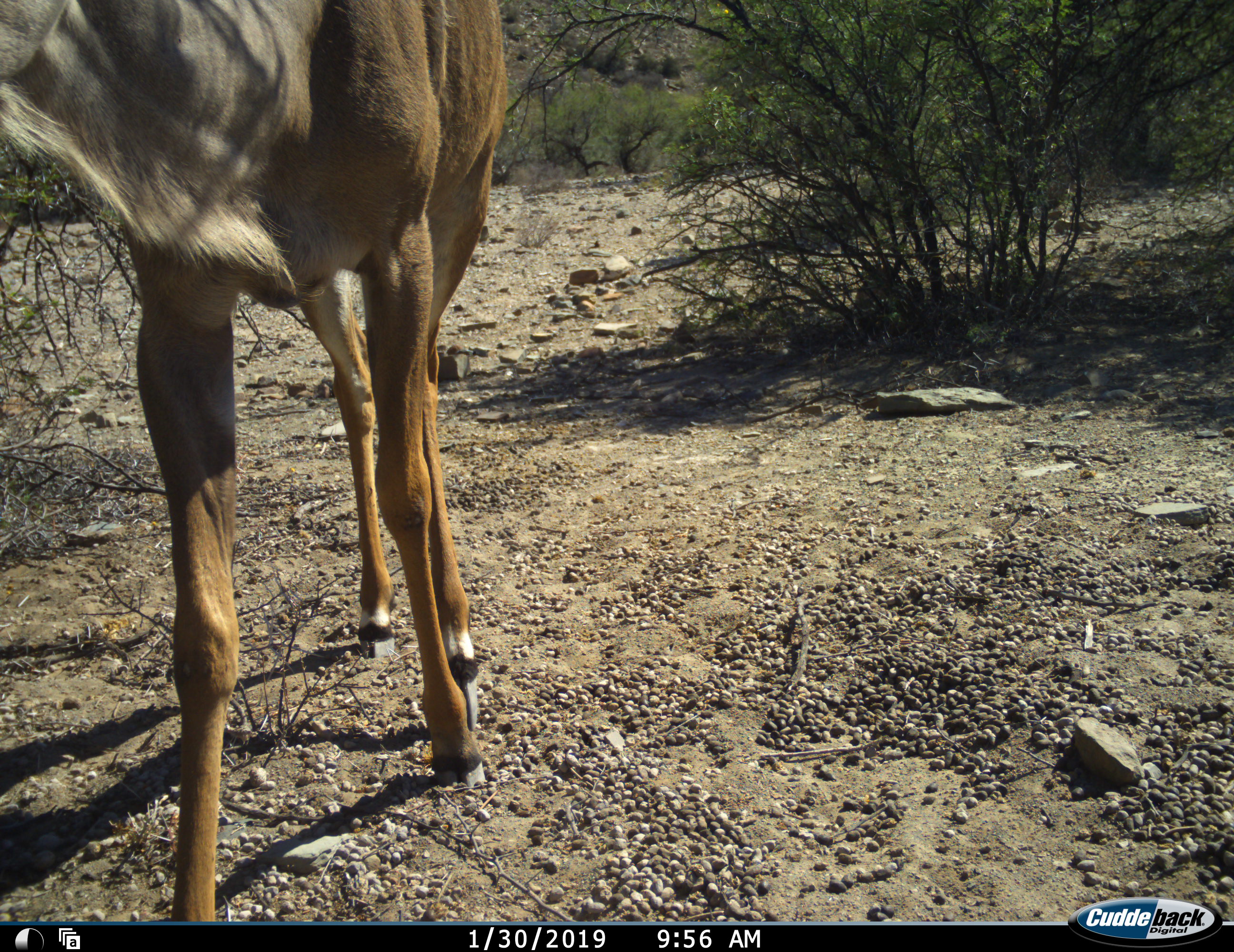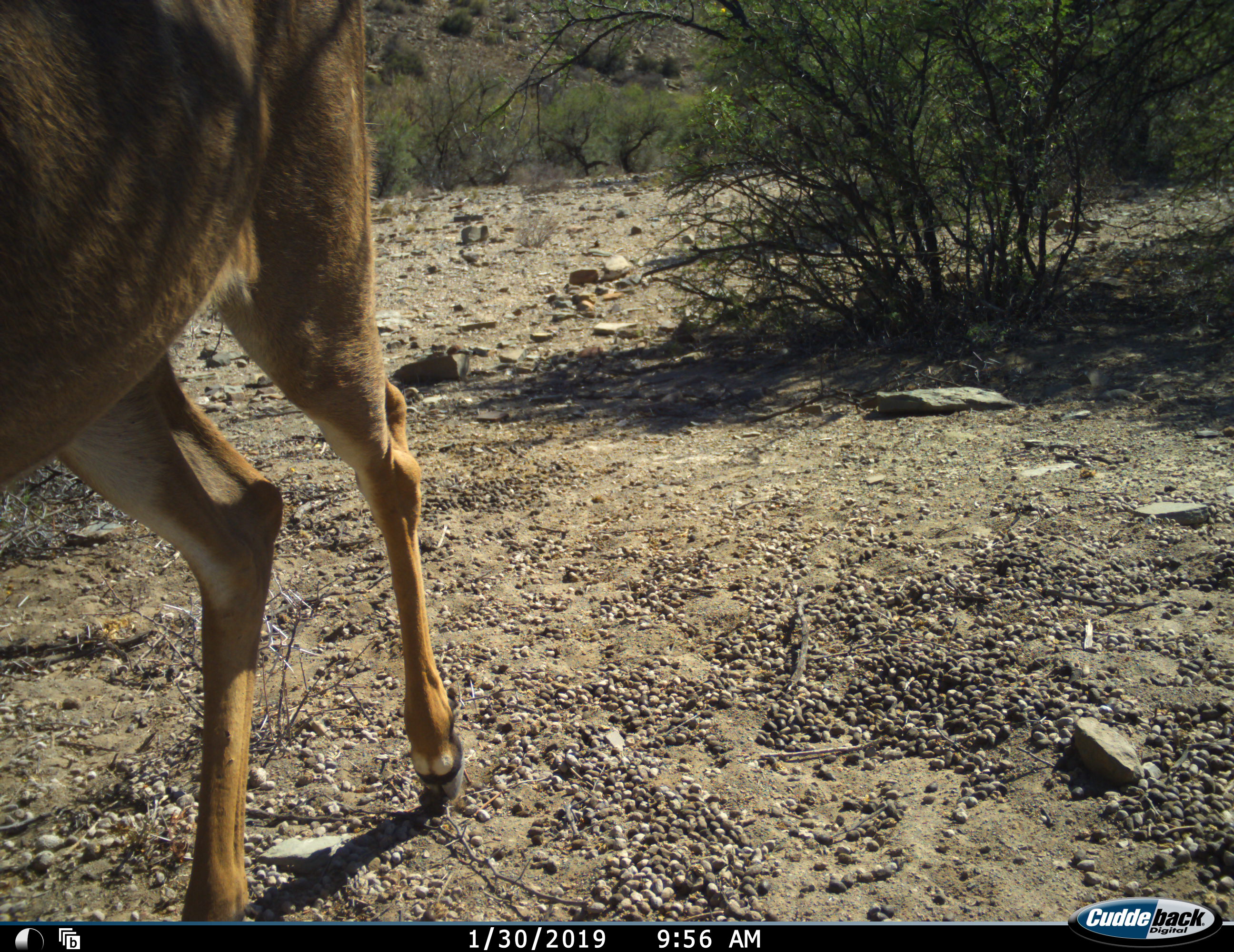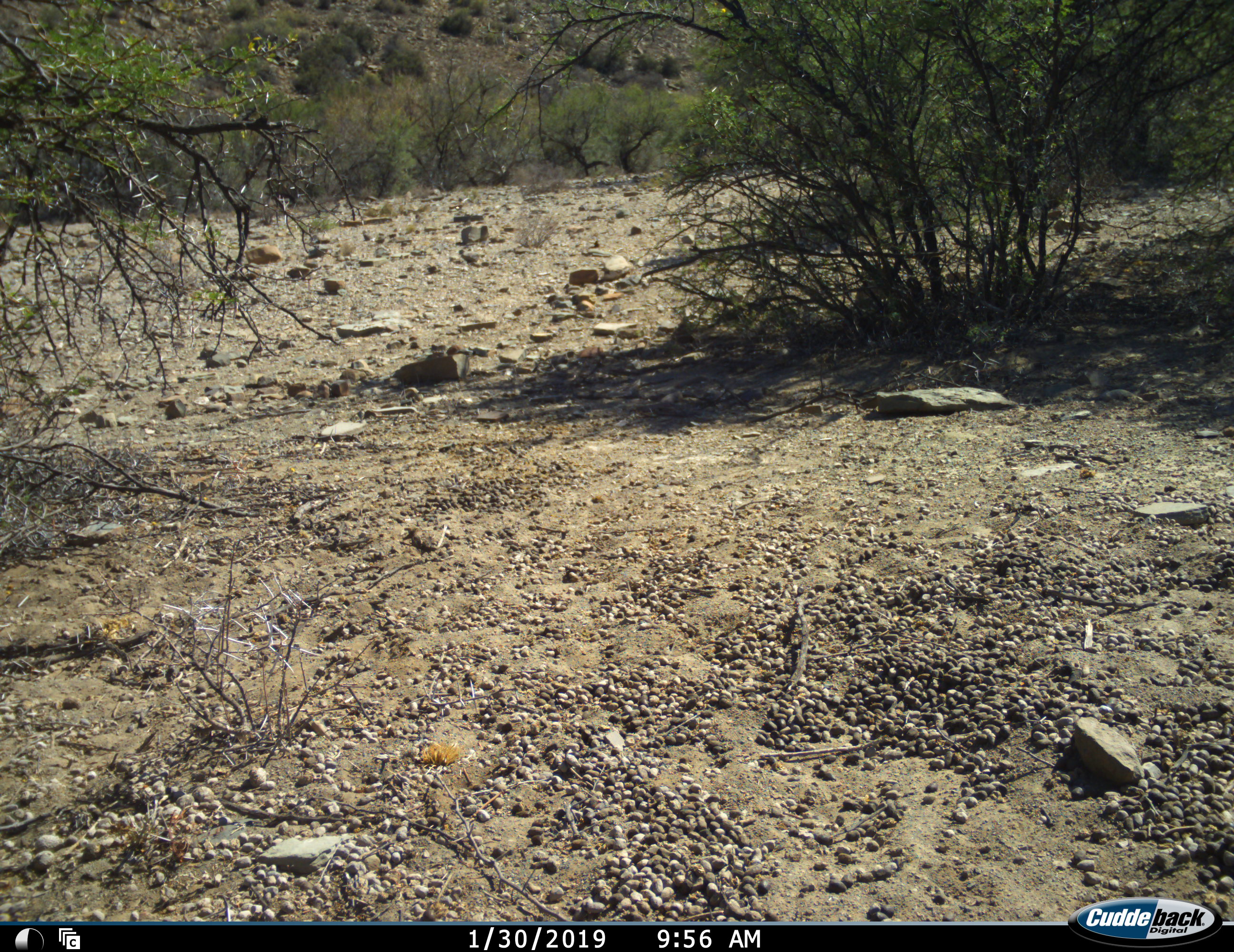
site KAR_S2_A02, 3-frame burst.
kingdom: Animalia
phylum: Chordata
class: Mammalia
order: Artiodactyla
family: Bovidae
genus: Tragelaphus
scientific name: Tragelaphus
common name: kudu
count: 1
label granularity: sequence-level